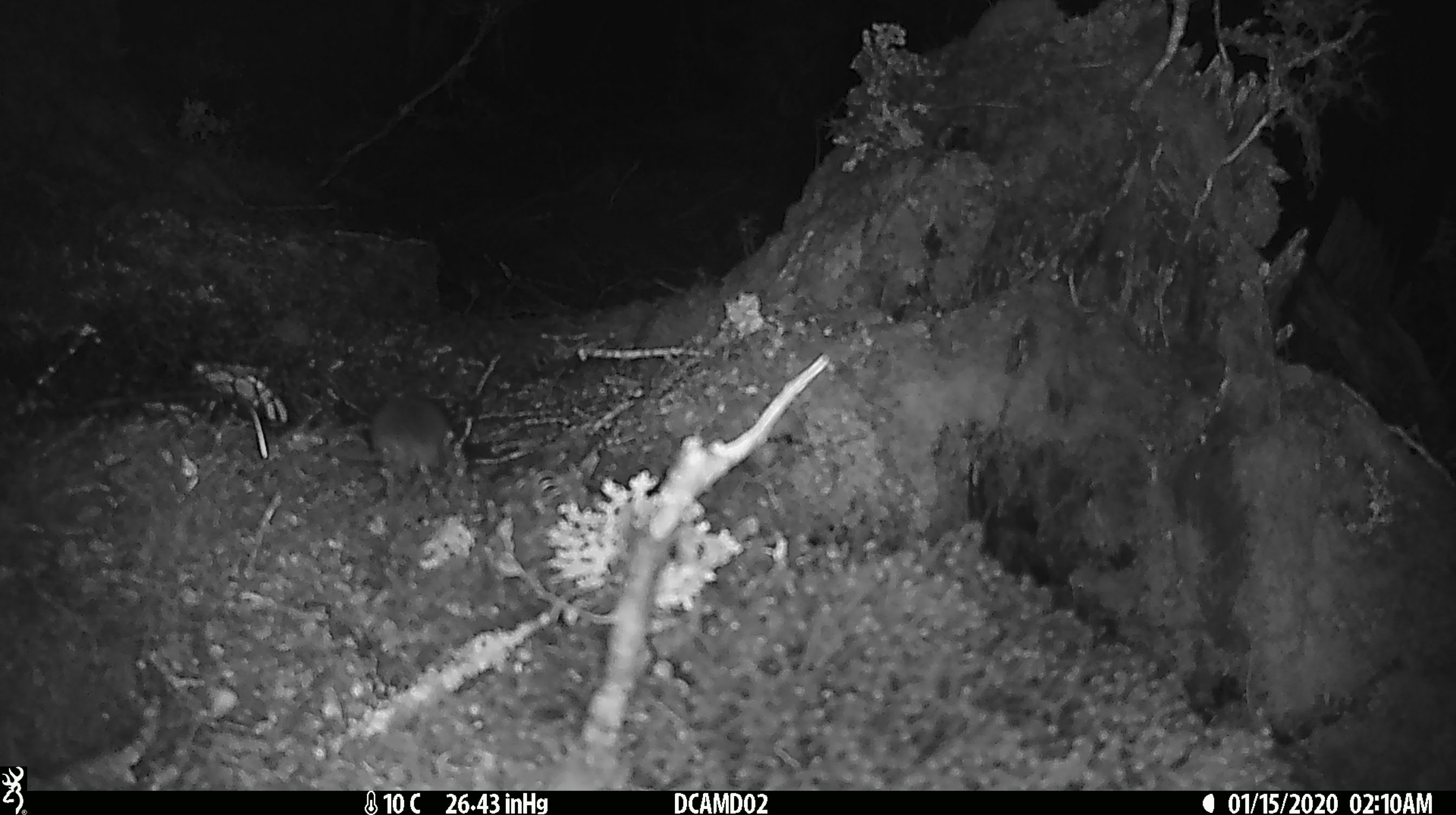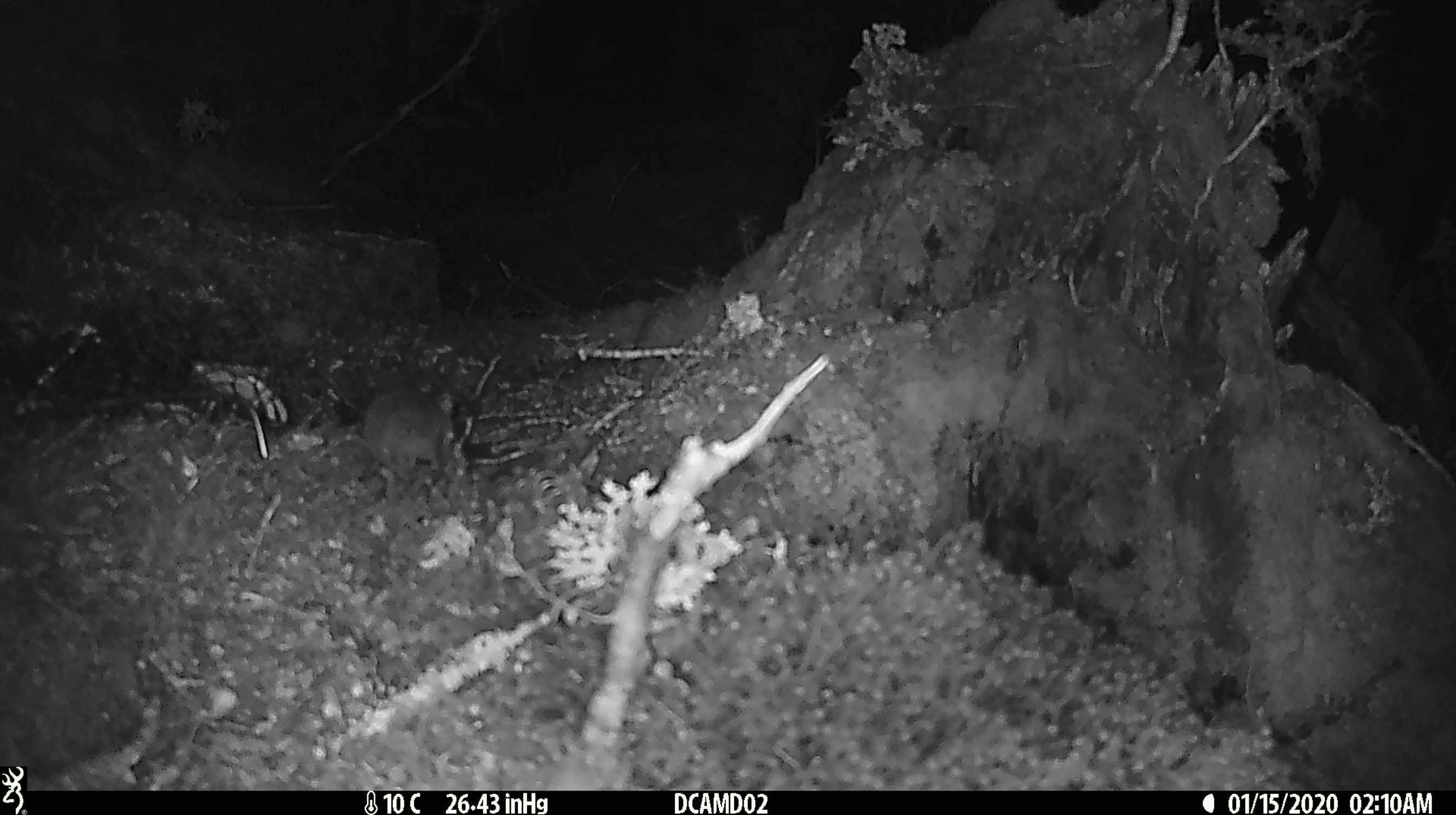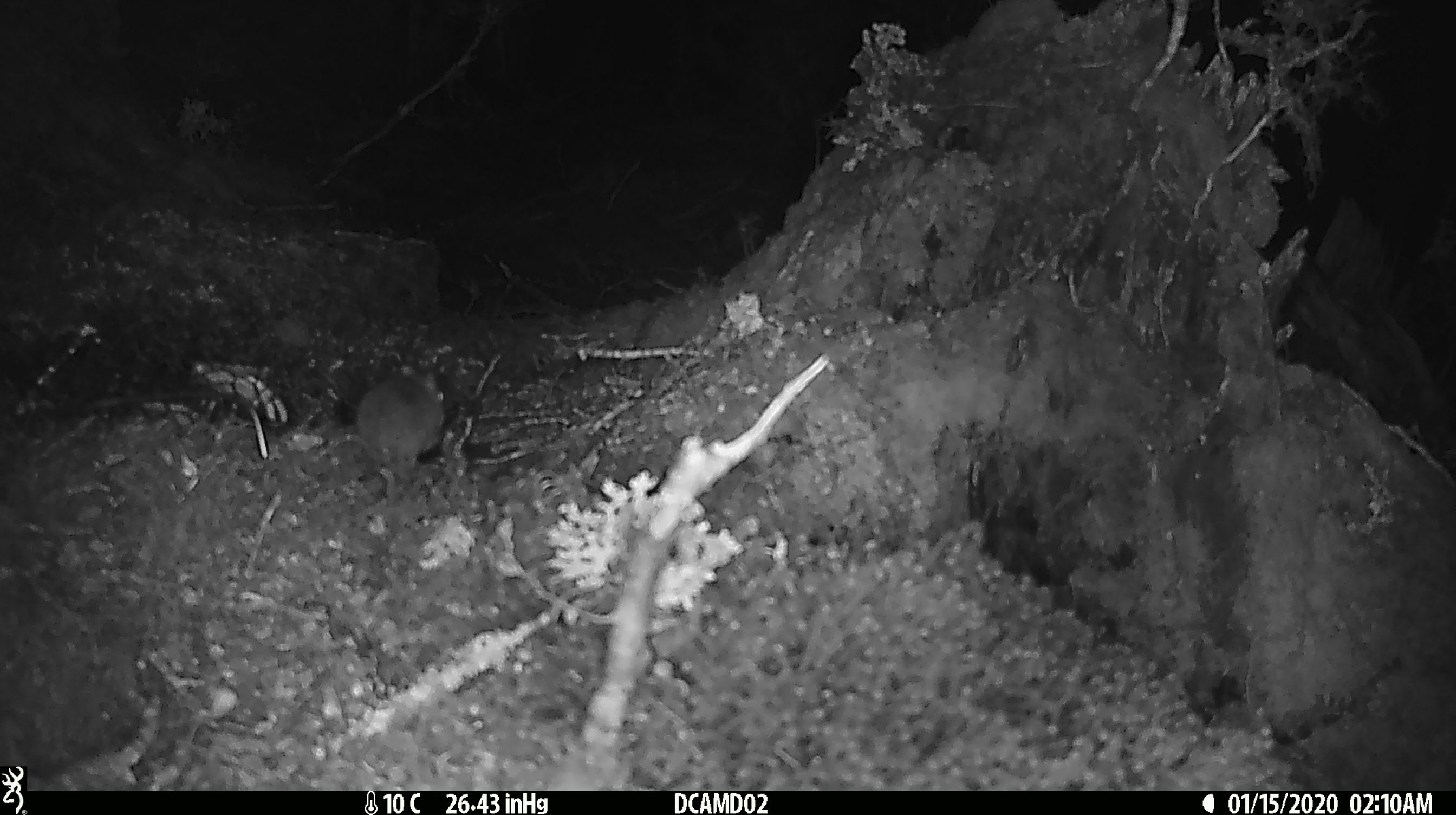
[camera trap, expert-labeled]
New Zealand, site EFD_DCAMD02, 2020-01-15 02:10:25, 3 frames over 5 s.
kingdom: Animalia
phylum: Chordata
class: Mammalia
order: Rodentia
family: Muridae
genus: Mus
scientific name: Mus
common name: mouse